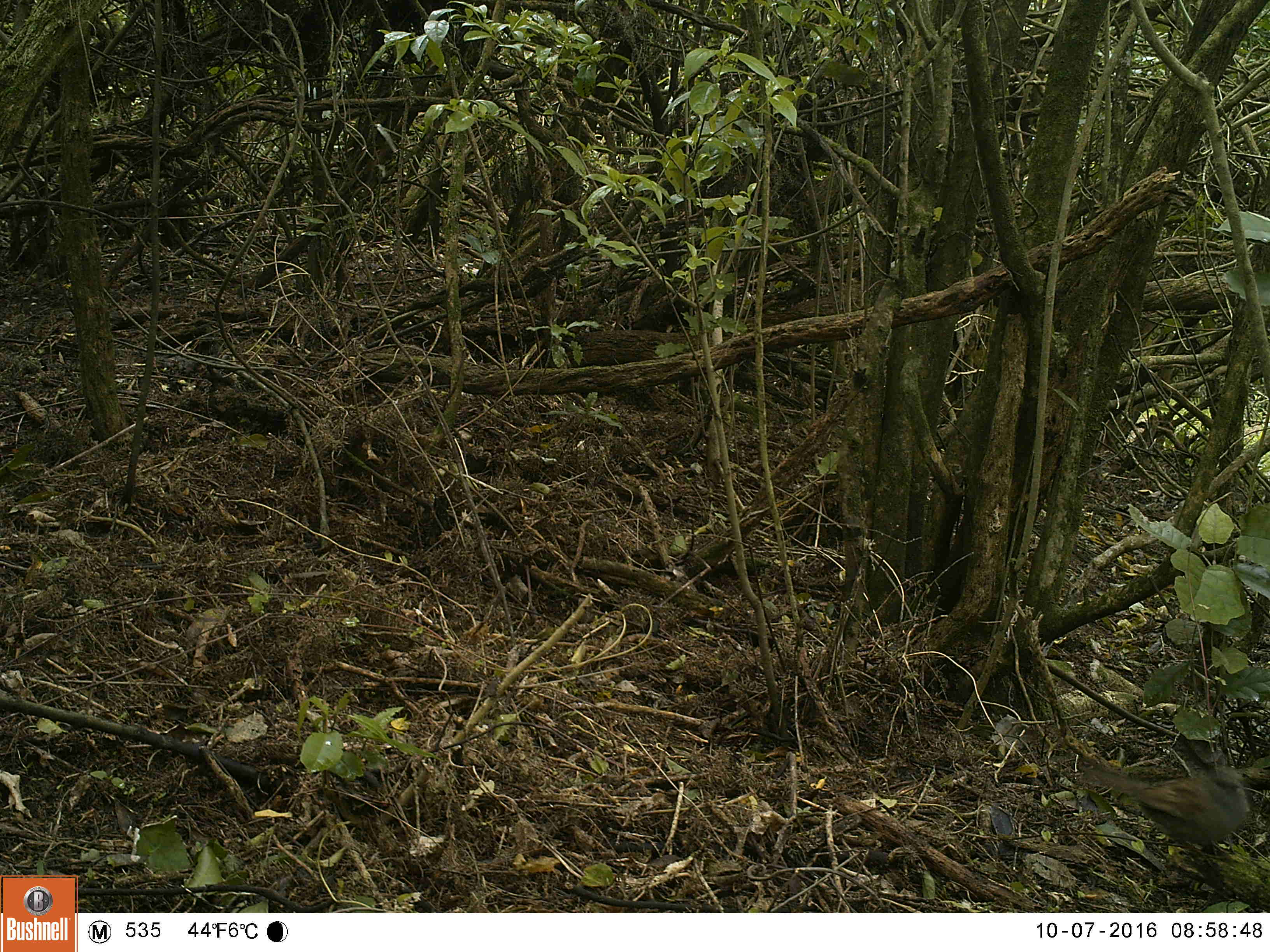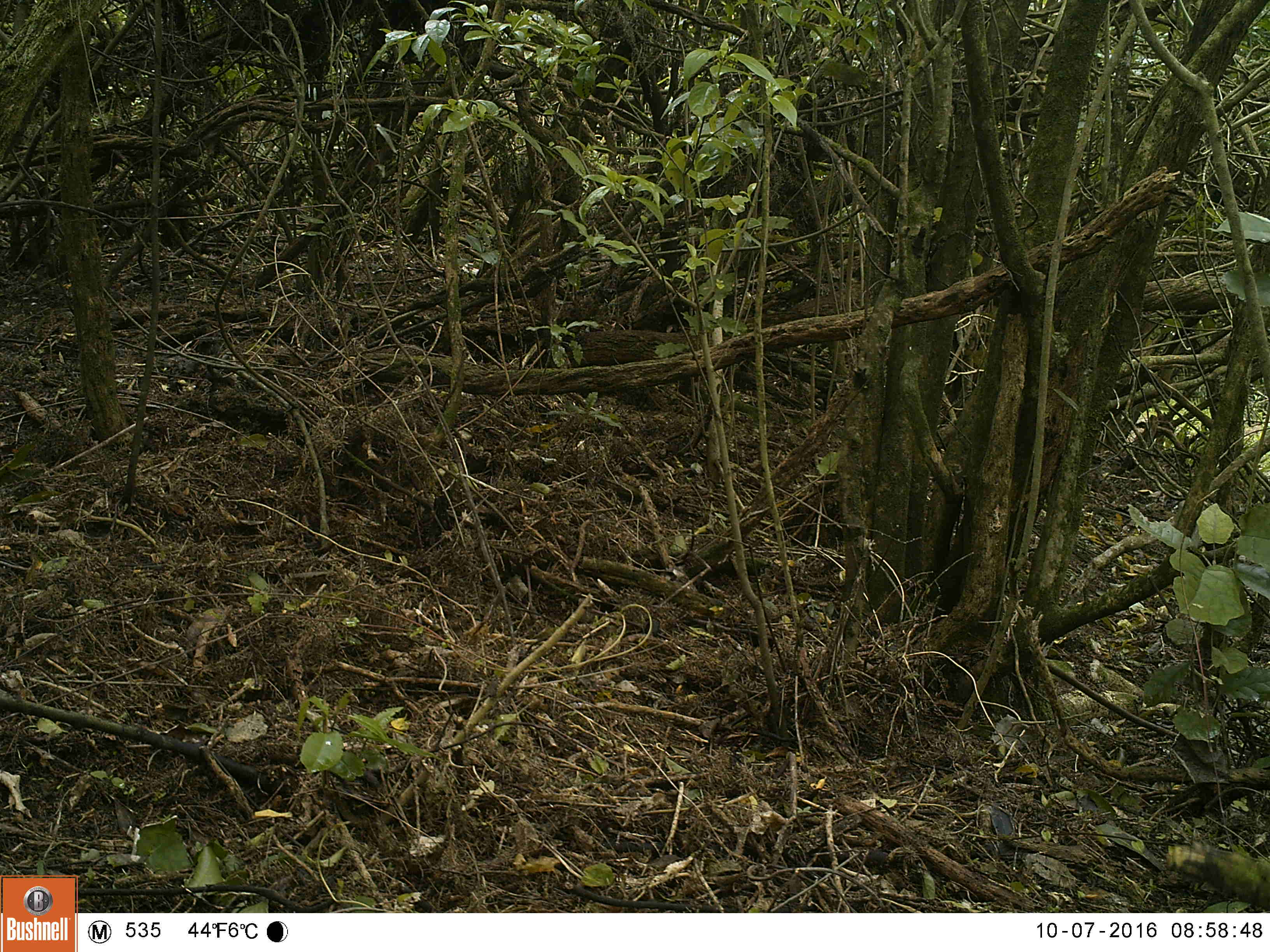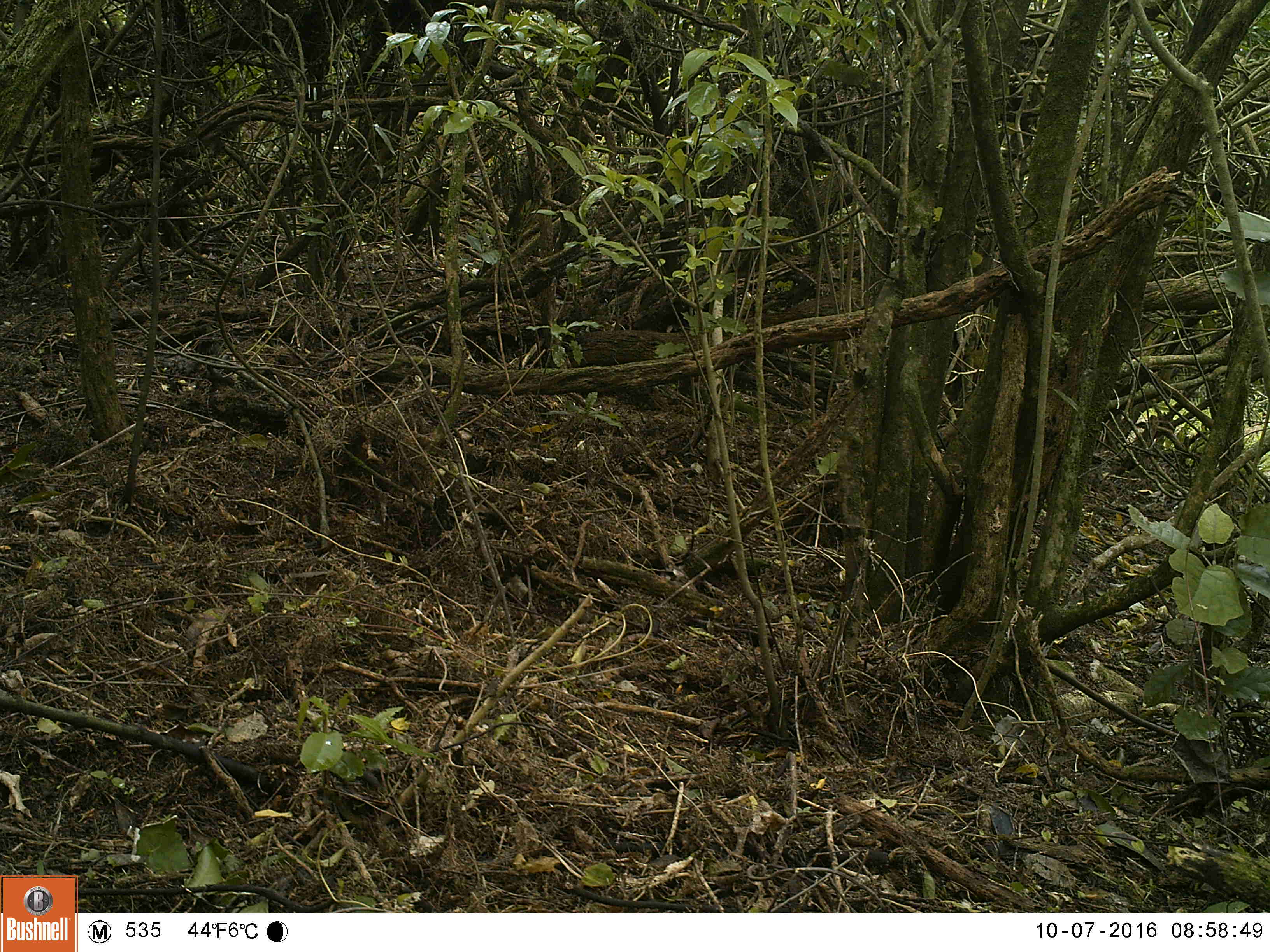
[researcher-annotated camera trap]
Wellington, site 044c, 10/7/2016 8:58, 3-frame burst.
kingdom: Animalia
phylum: Chordata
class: Aves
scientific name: Aves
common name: bird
Bird (Aves).